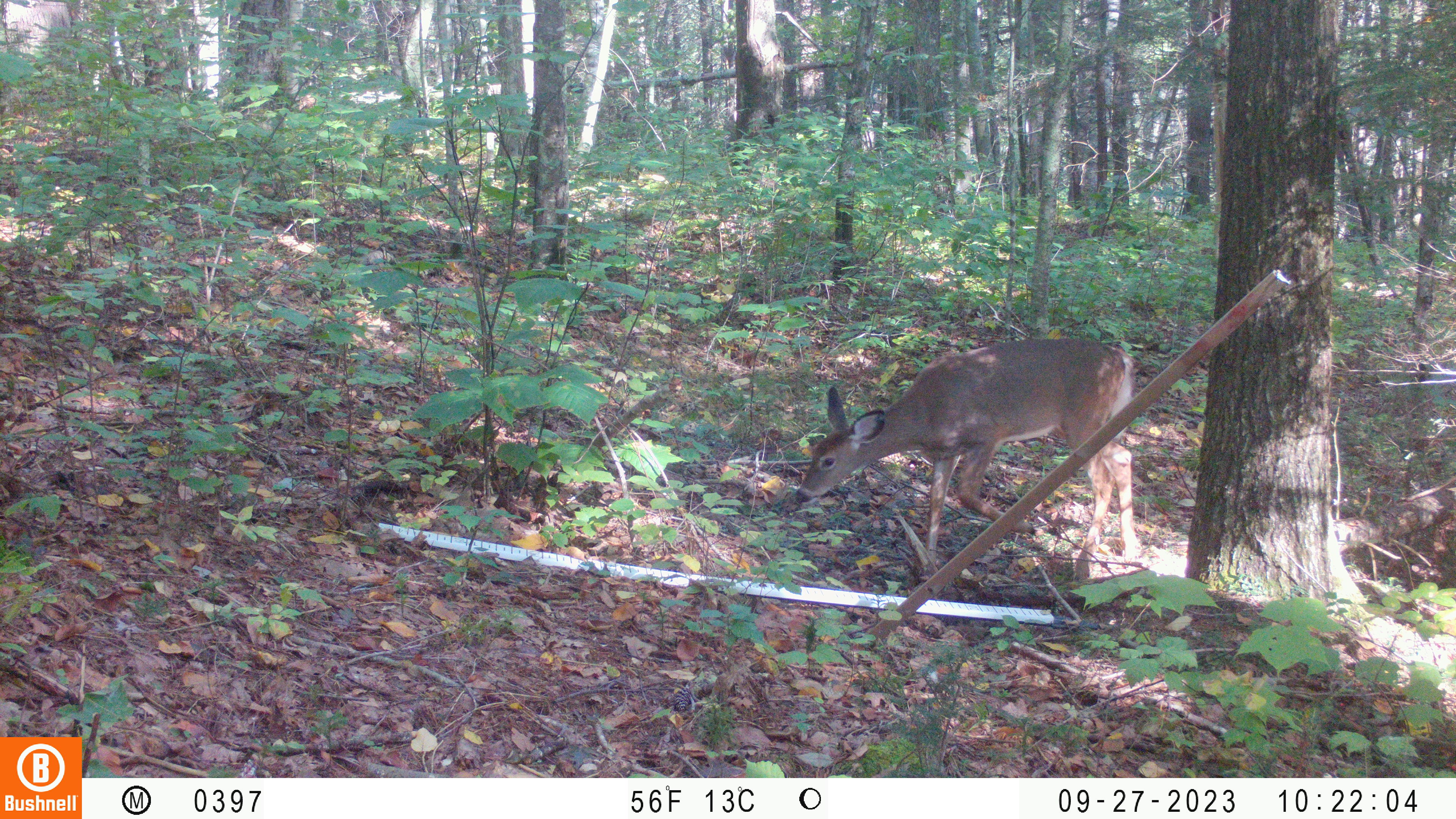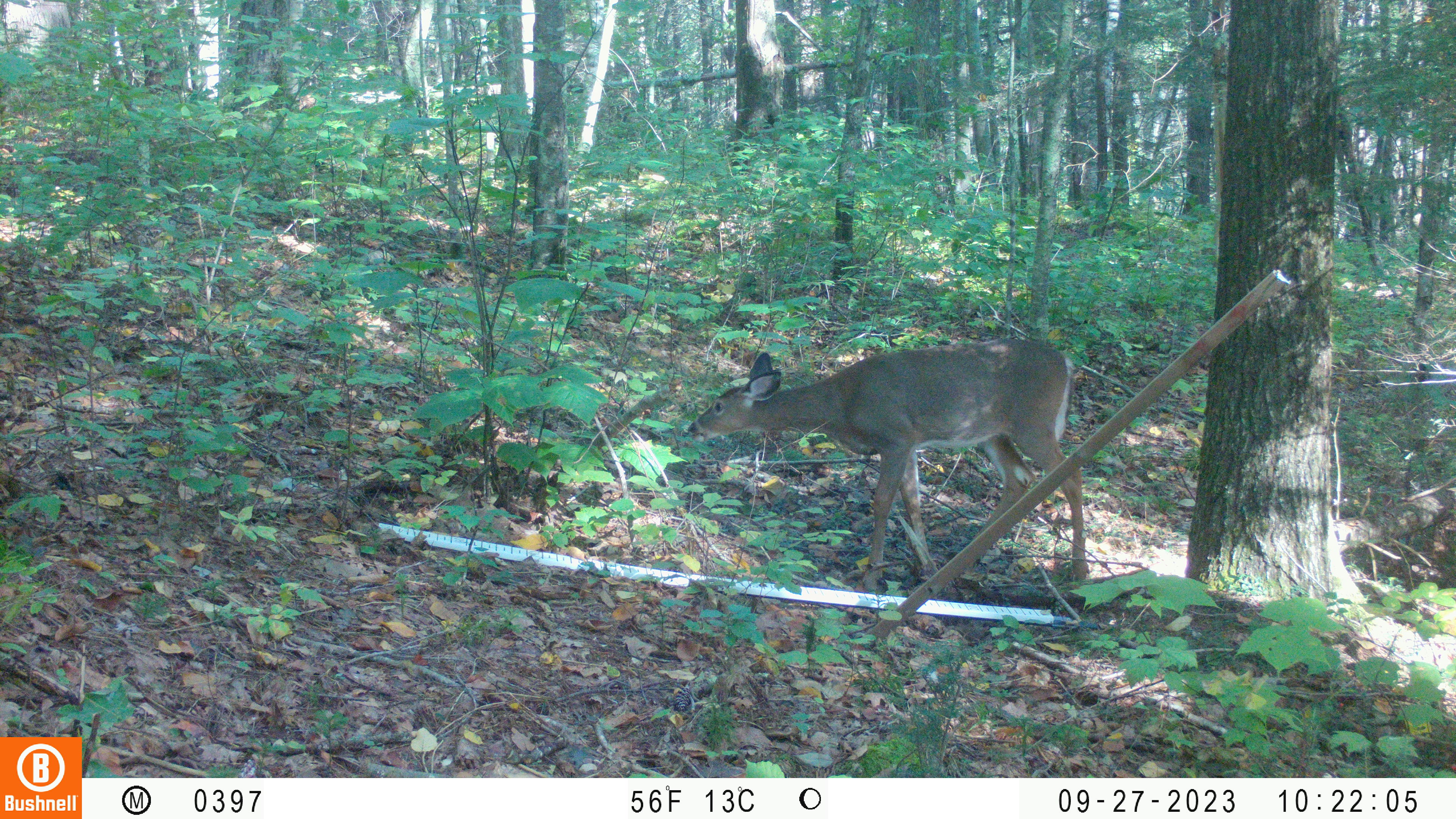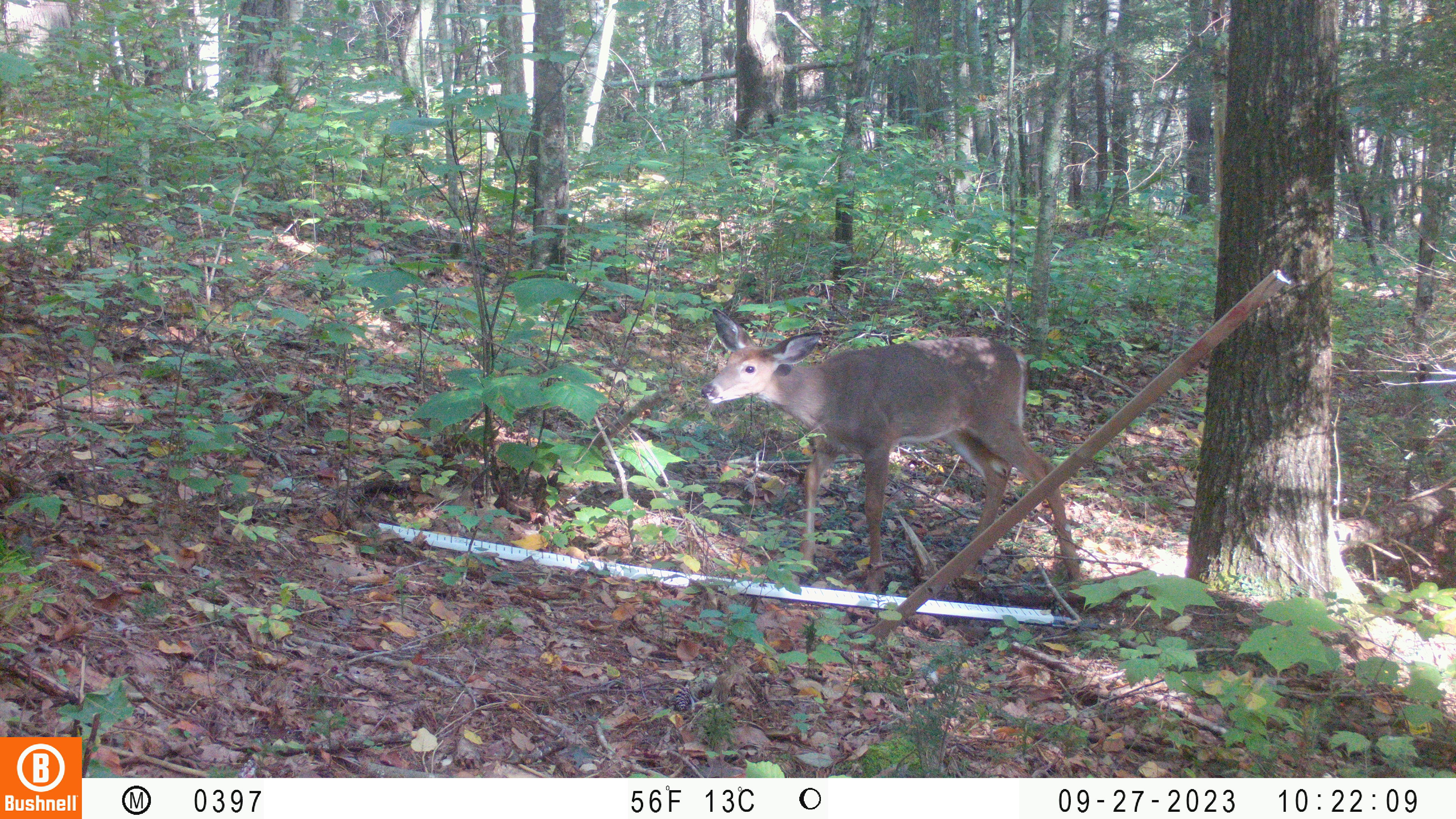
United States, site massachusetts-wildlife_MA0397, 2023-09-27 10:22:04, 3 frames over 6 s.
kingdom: Animalia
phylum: Chordata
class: Mammalia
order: Artiodactyla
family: Cervidae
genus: Odocoileus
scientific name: Odocoileus virginianus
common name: white-tailed deer